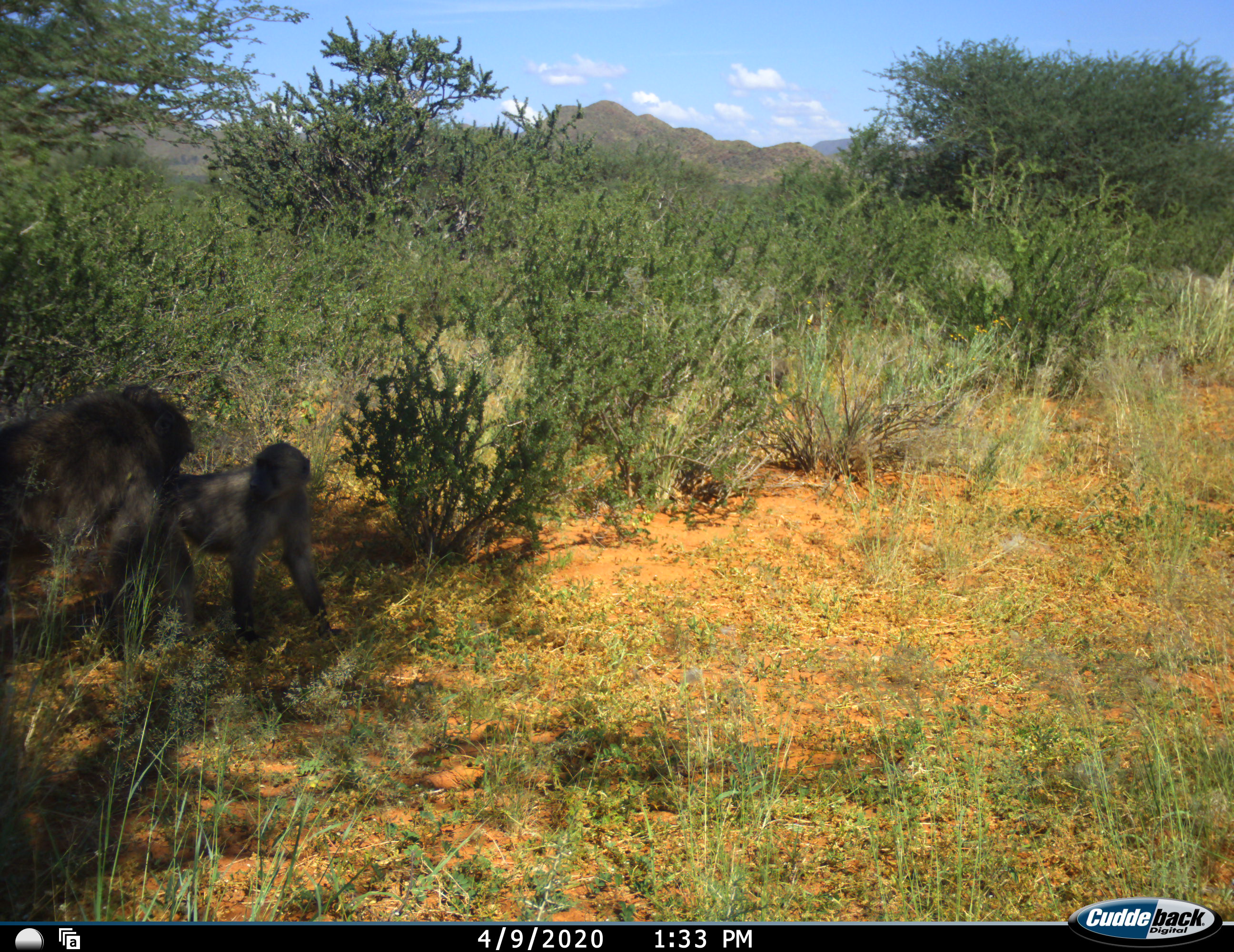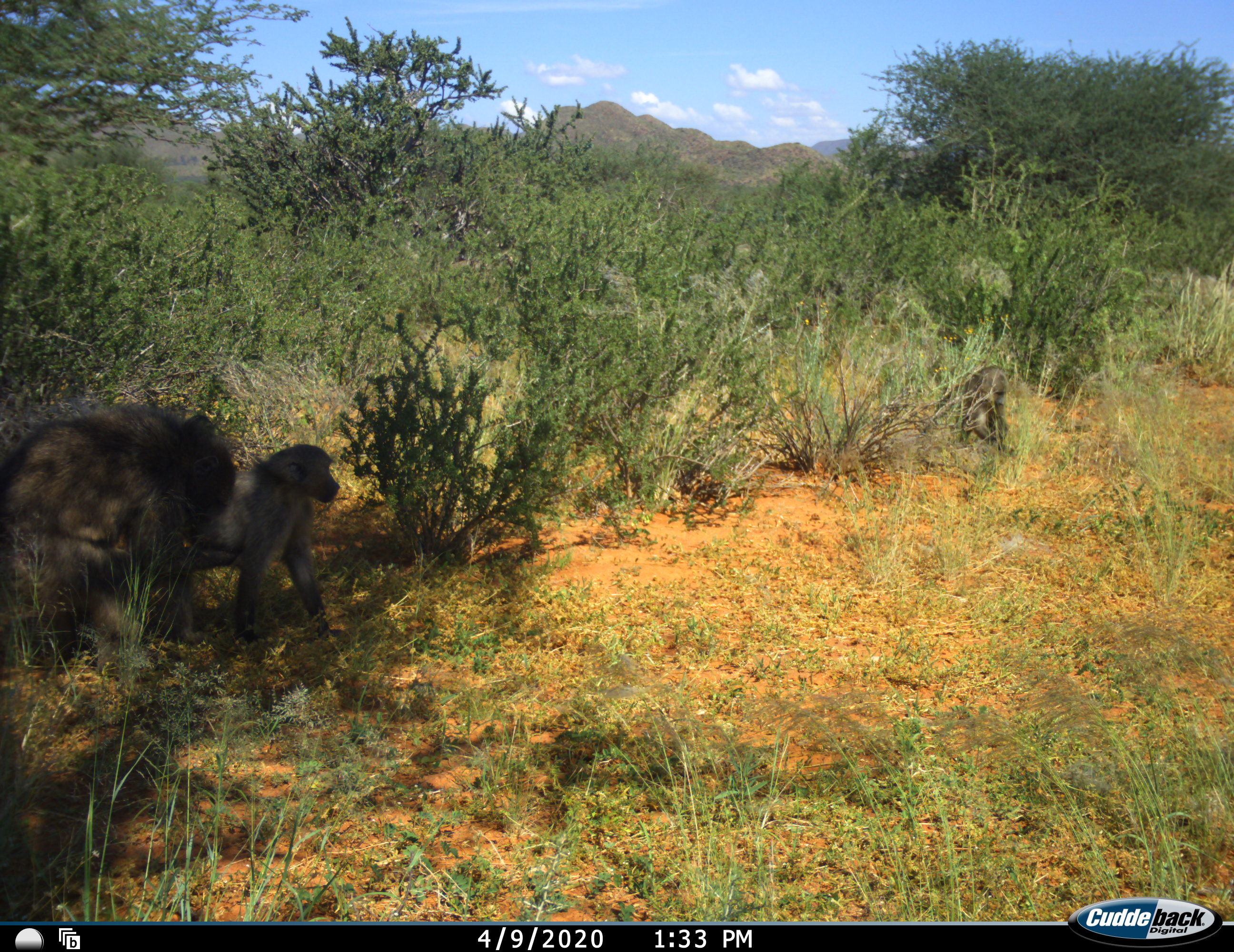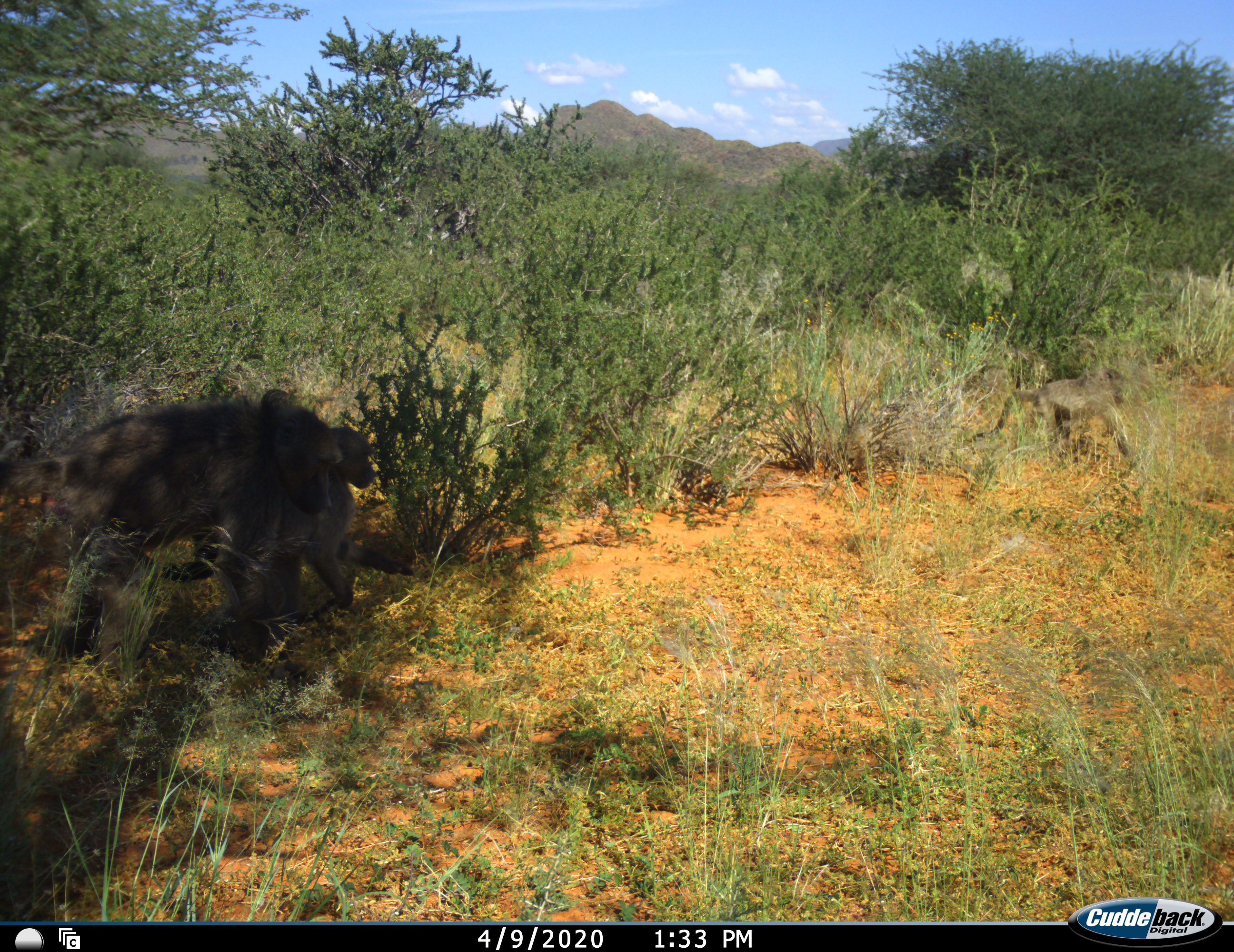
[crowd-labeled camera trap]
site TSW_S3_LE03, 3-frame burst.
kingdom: Animalia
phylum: Chordata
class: Mammalia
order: Primates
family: Cercopithecidae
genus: Papio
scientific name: Papio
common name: baboon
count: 3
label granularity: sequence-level